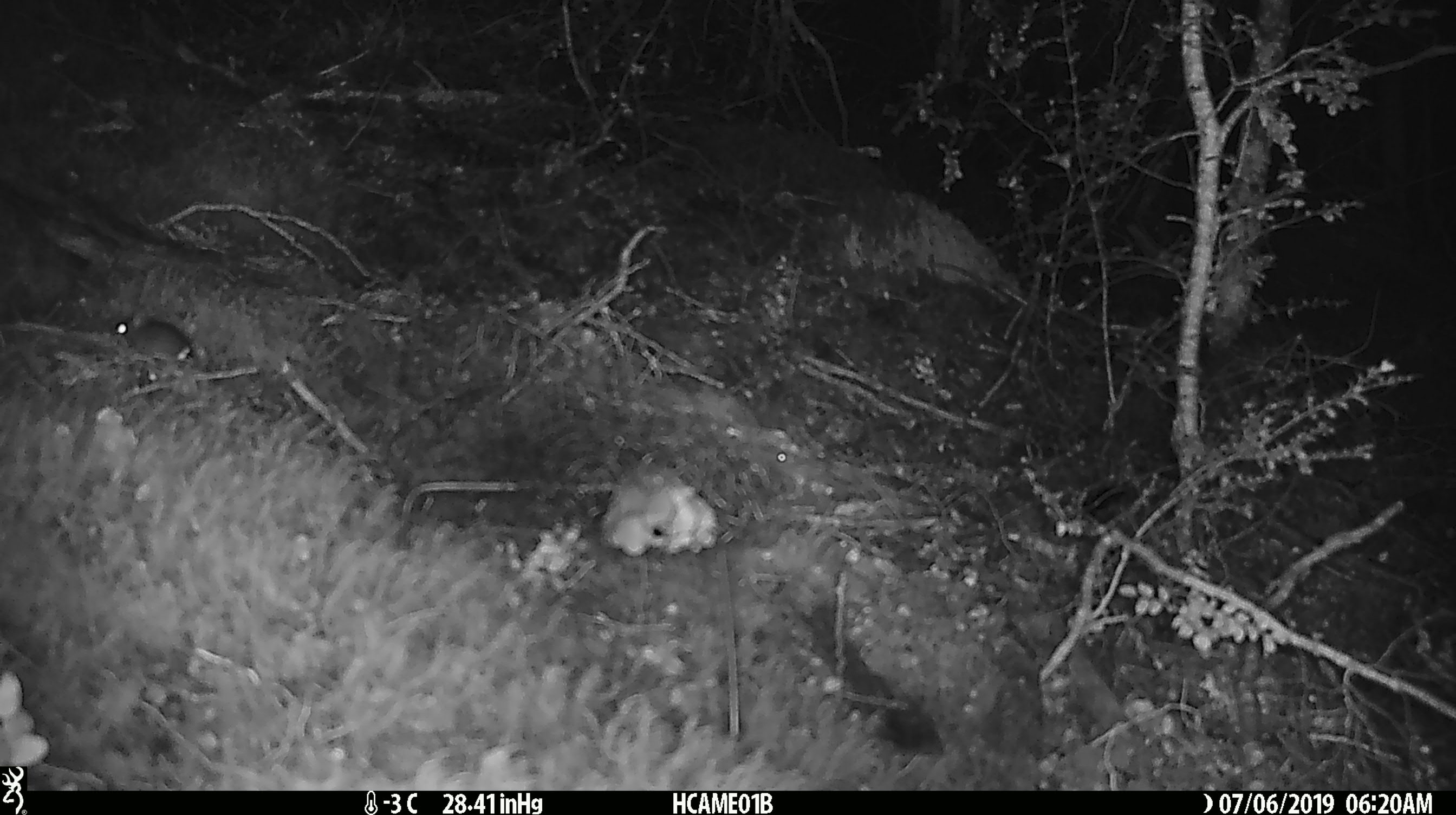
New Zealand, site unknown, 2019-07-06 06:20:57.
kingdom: Animalia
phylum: Chordata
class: Mammalia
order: Rodentia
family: Muridae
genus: Mus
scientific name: Mus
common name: mouse